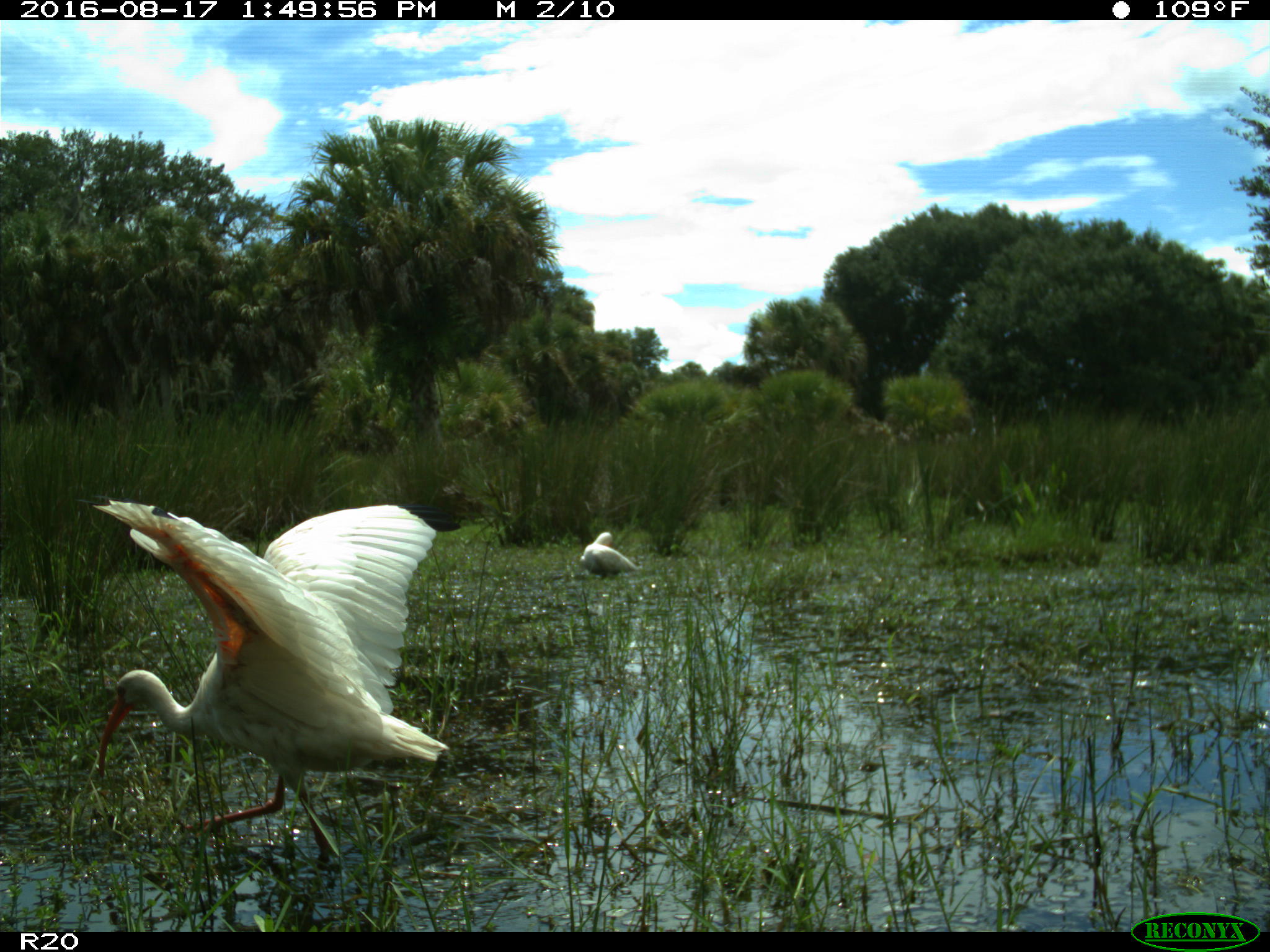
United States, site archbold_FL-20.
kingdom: Animalia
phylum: Chordata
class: Aves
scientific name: Aves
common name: birds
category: unidentified bird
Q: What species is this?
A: Unidentified bird (birds) (Aves).